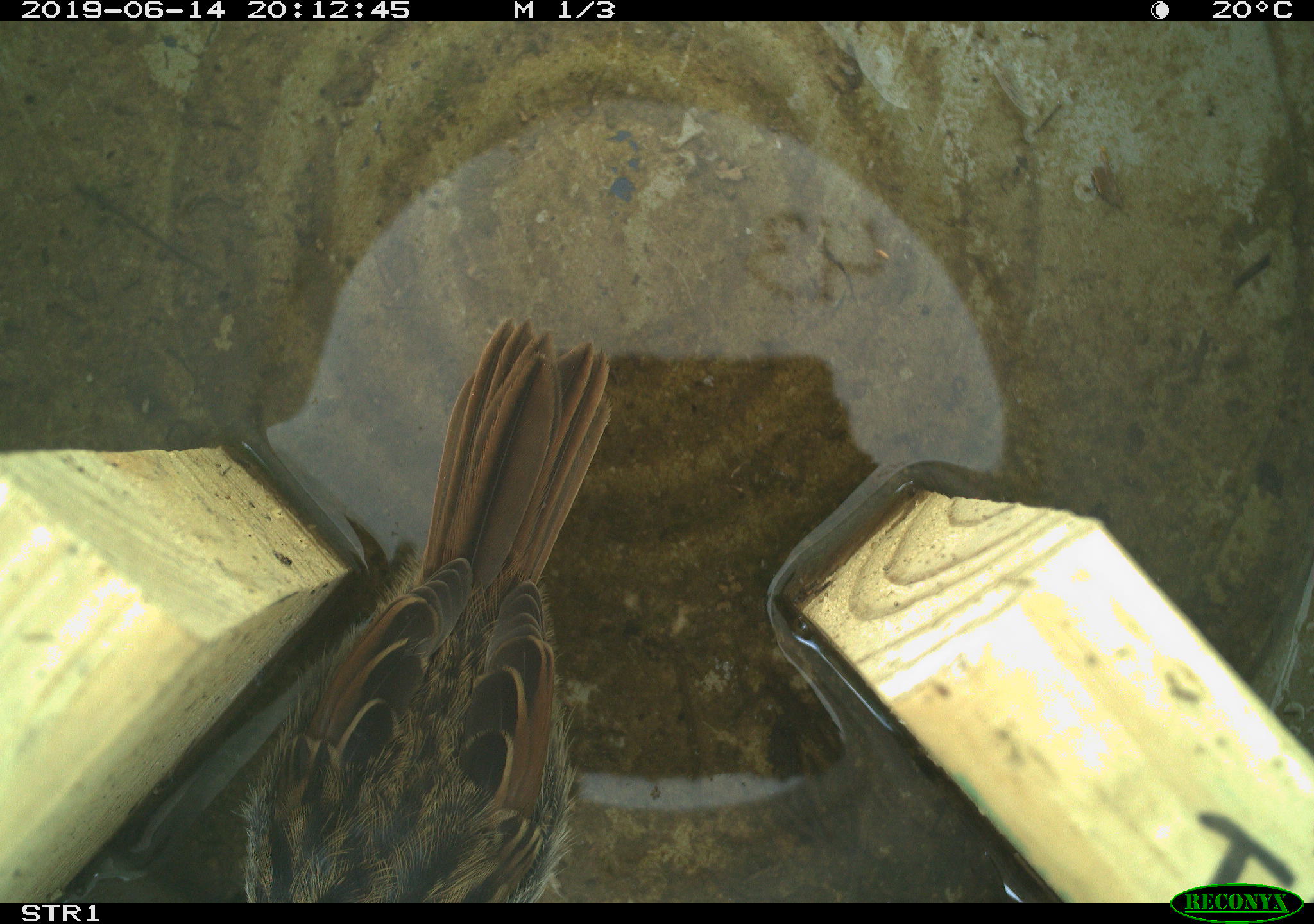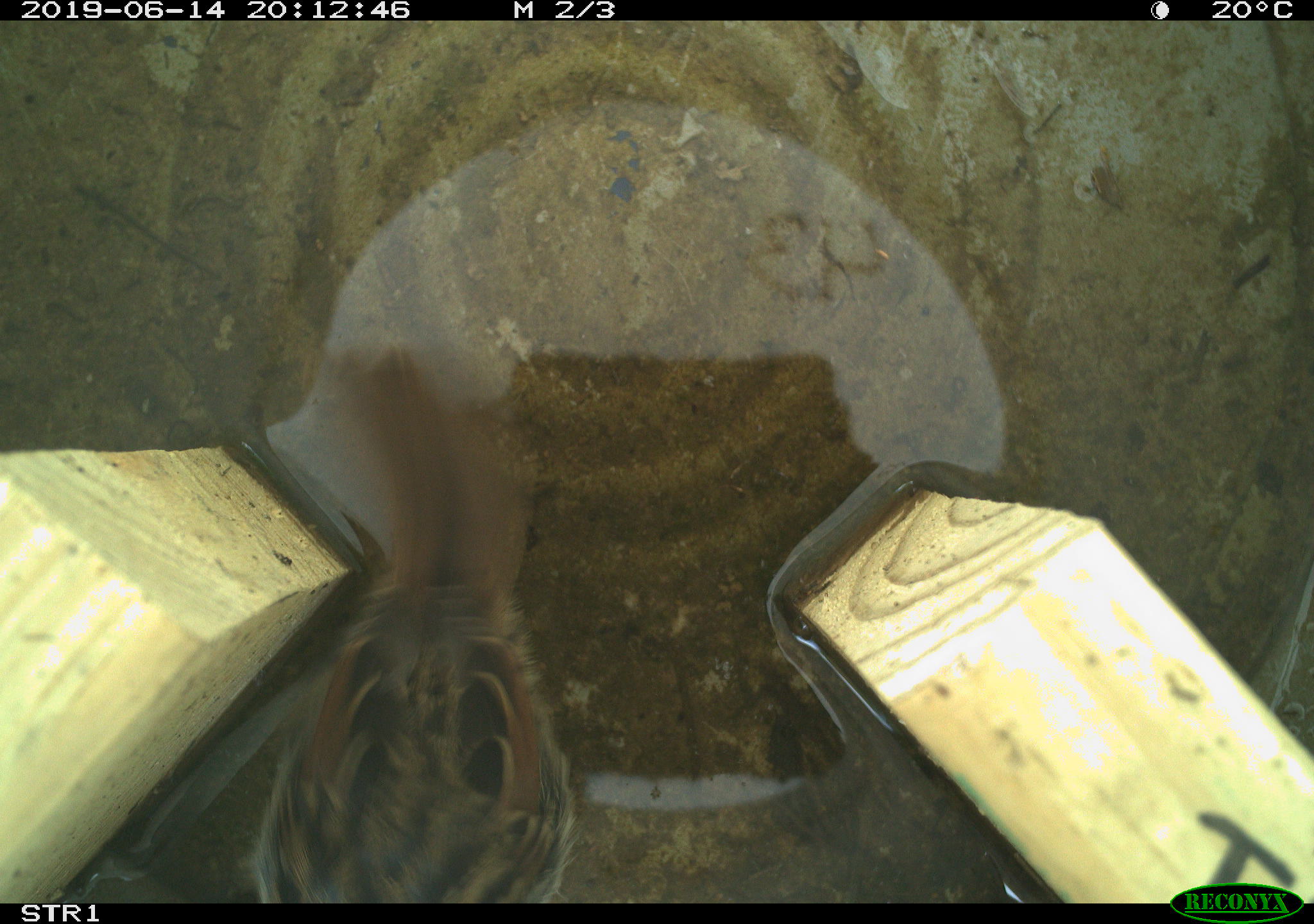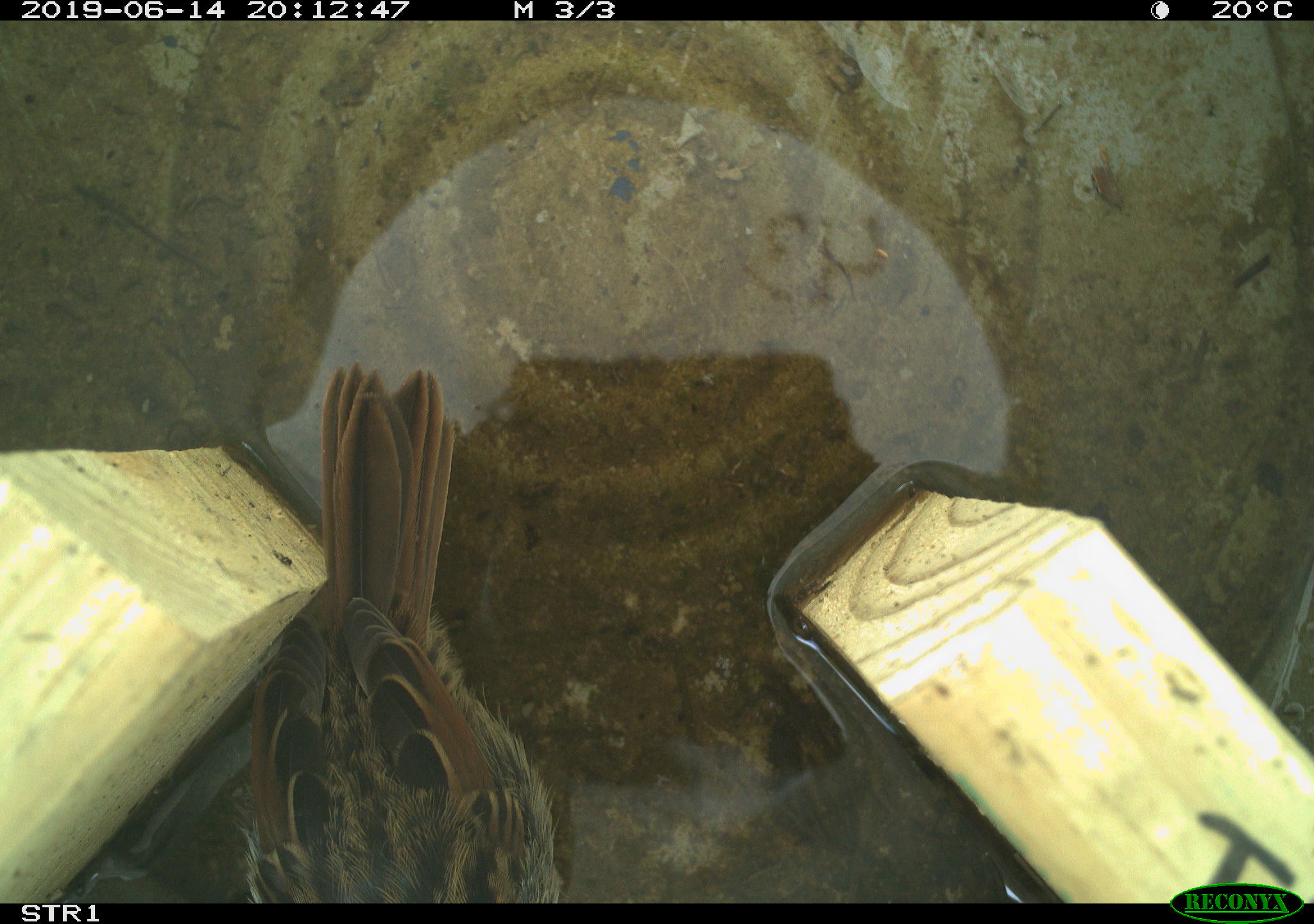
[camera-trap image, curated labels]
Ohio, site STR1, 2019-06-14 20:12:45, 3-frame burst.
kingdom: Animalia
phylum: Chordata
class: Aves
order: Passeriformes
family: Passerellidae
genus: Melospiza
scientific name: Melospiza melodia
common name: song sparrow